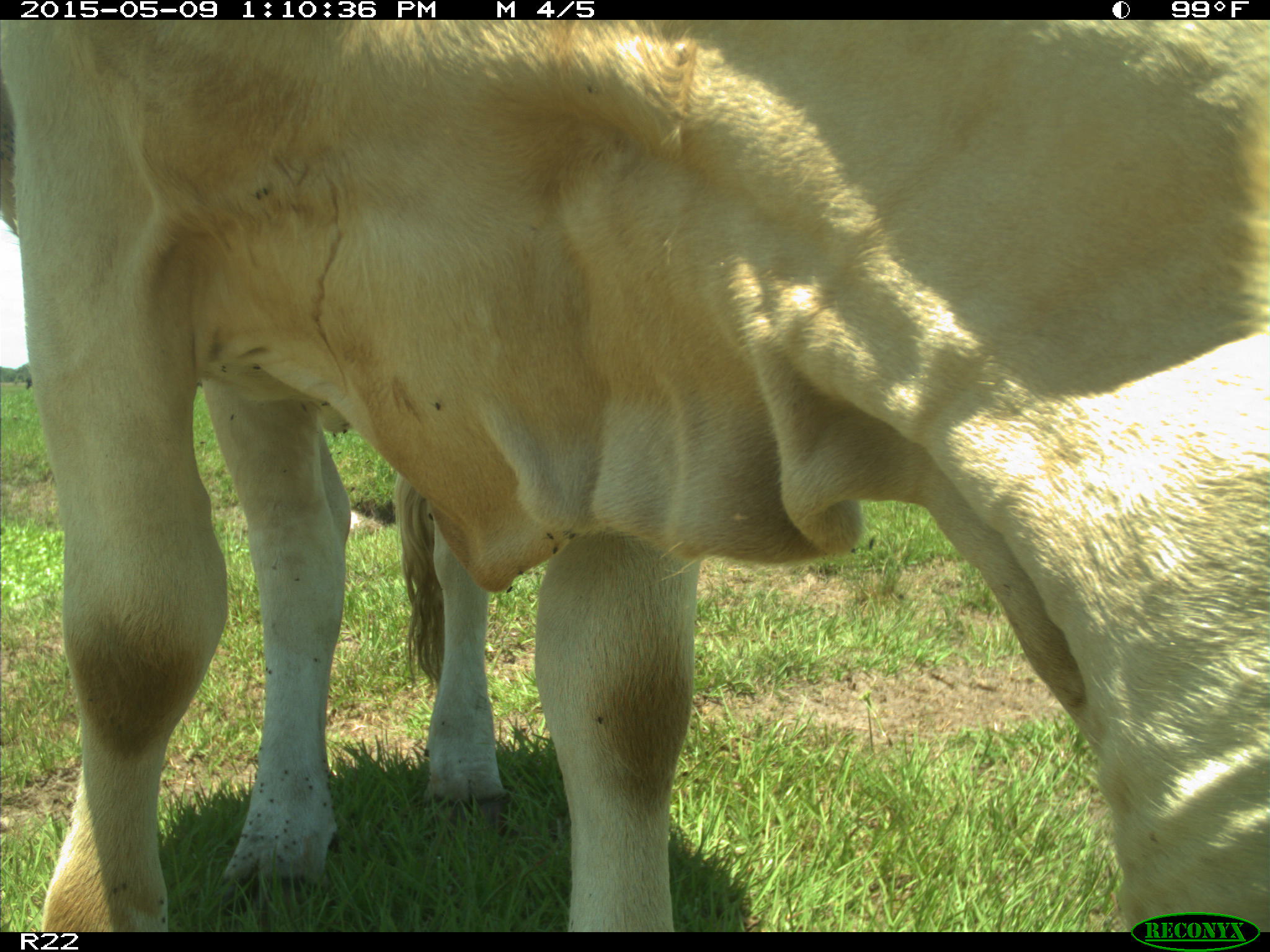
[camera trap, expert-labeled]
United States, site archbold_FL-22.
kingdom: Animalia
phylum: Chordata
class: Mammalia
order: Artiodactyla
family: Bovidae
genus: Bos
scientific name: Bos taurus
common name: domestic cow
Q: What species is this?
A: Bos taurus (domestic cow).